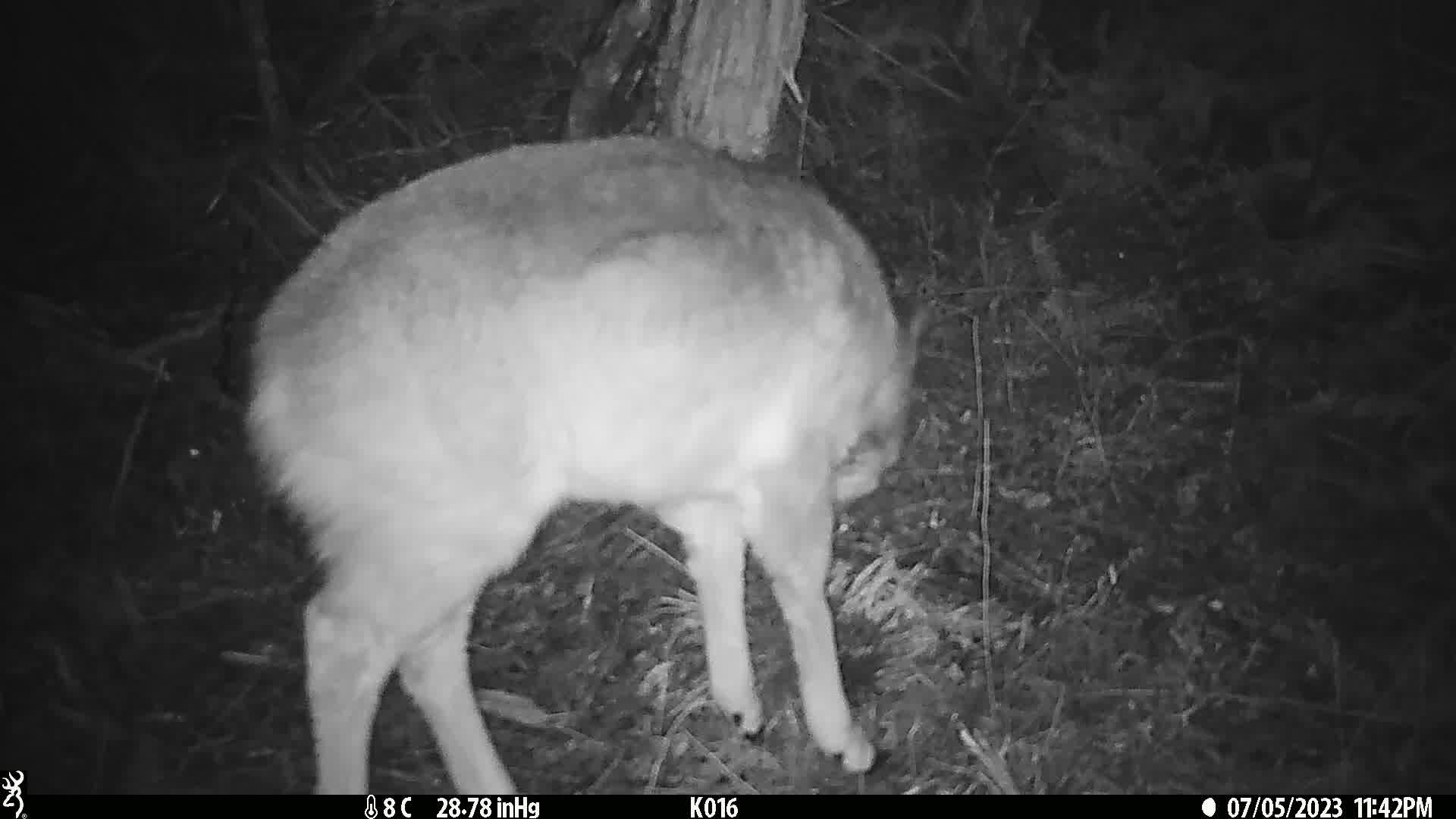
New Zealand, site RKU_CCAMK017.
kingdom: Animalia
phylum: Chordata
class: Mammalia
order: Artiodactyla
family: Cervidae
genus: Odocoileus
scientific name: Odocoileus virginianus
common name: white-tailed deer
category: white tailed deer